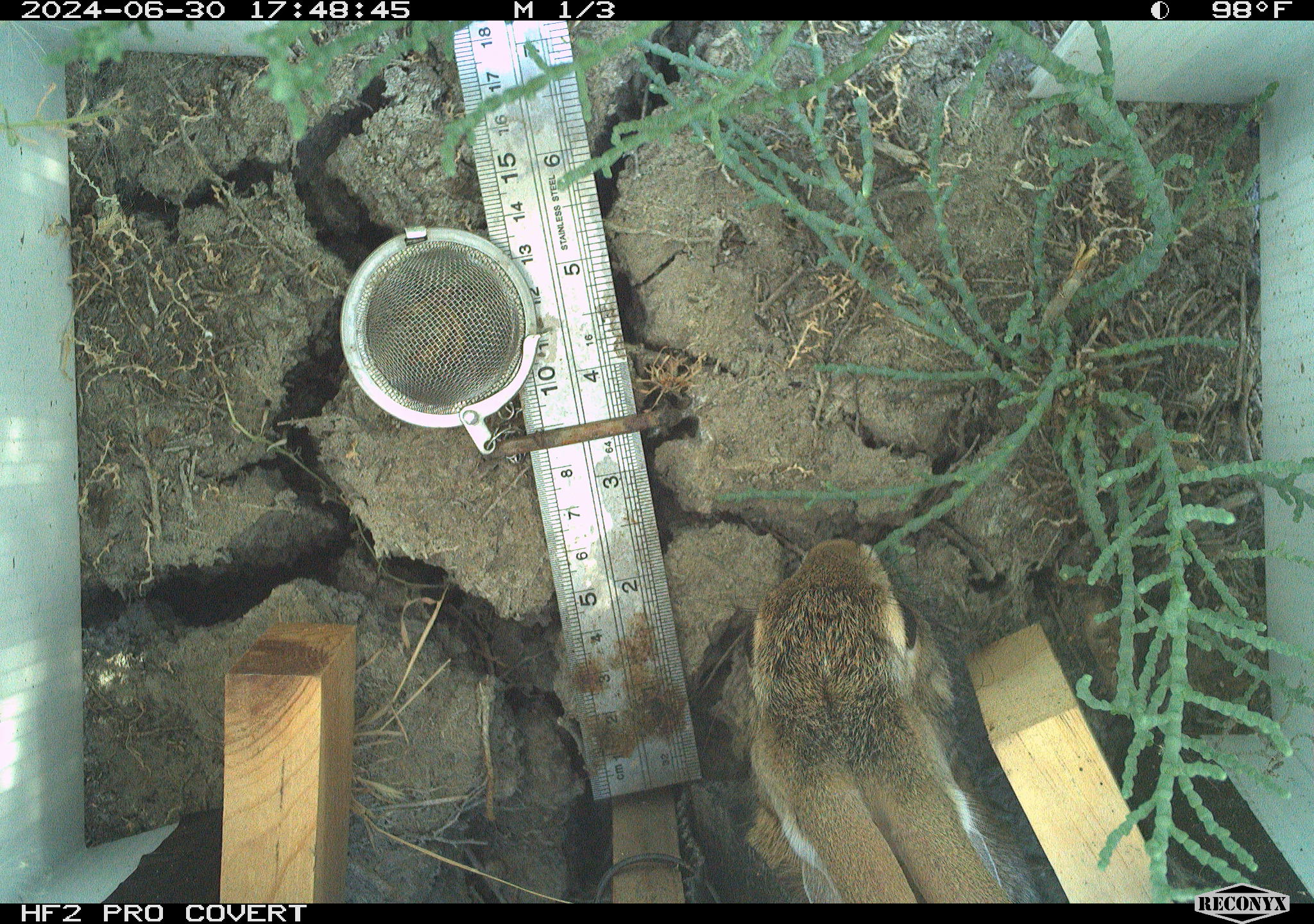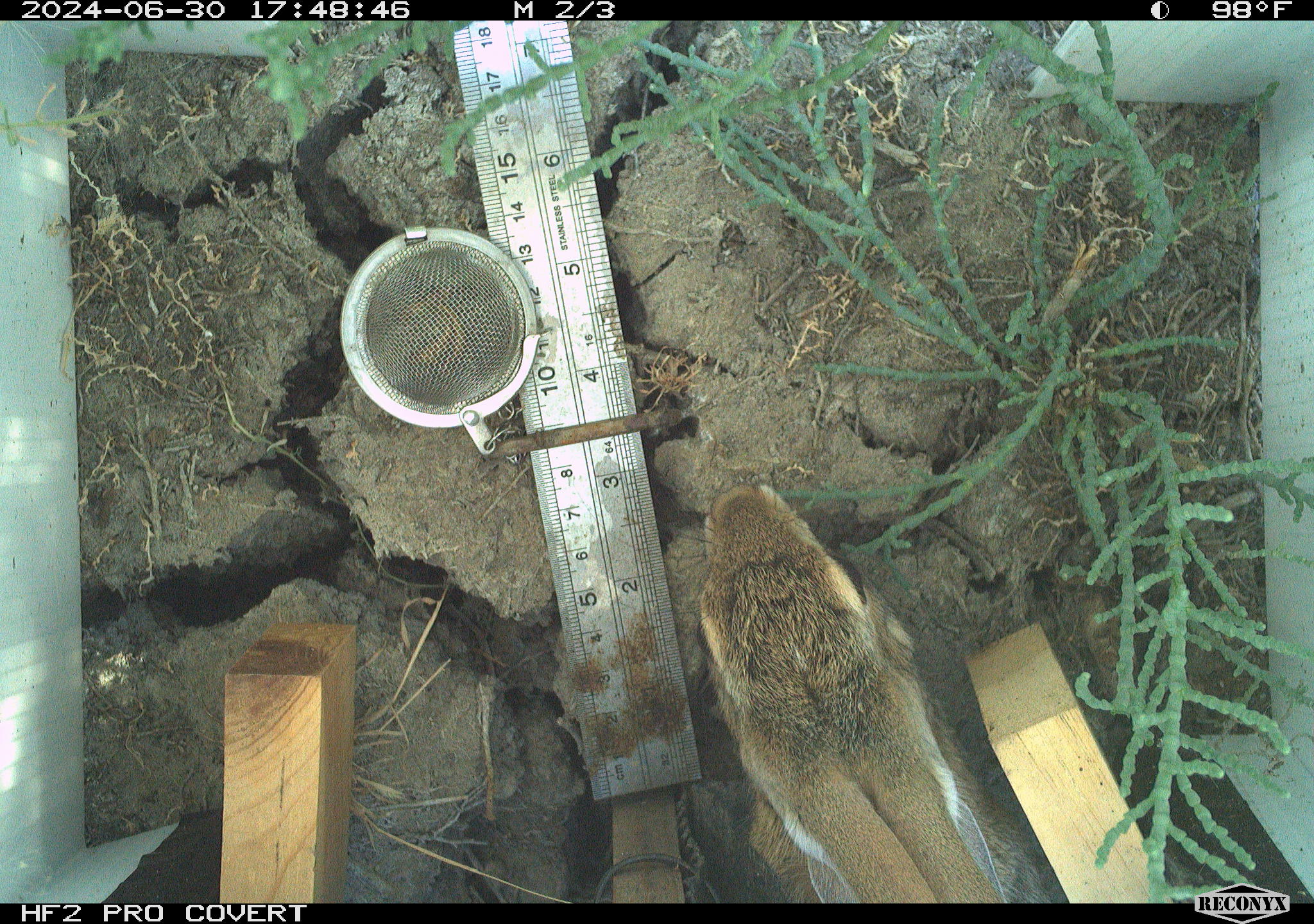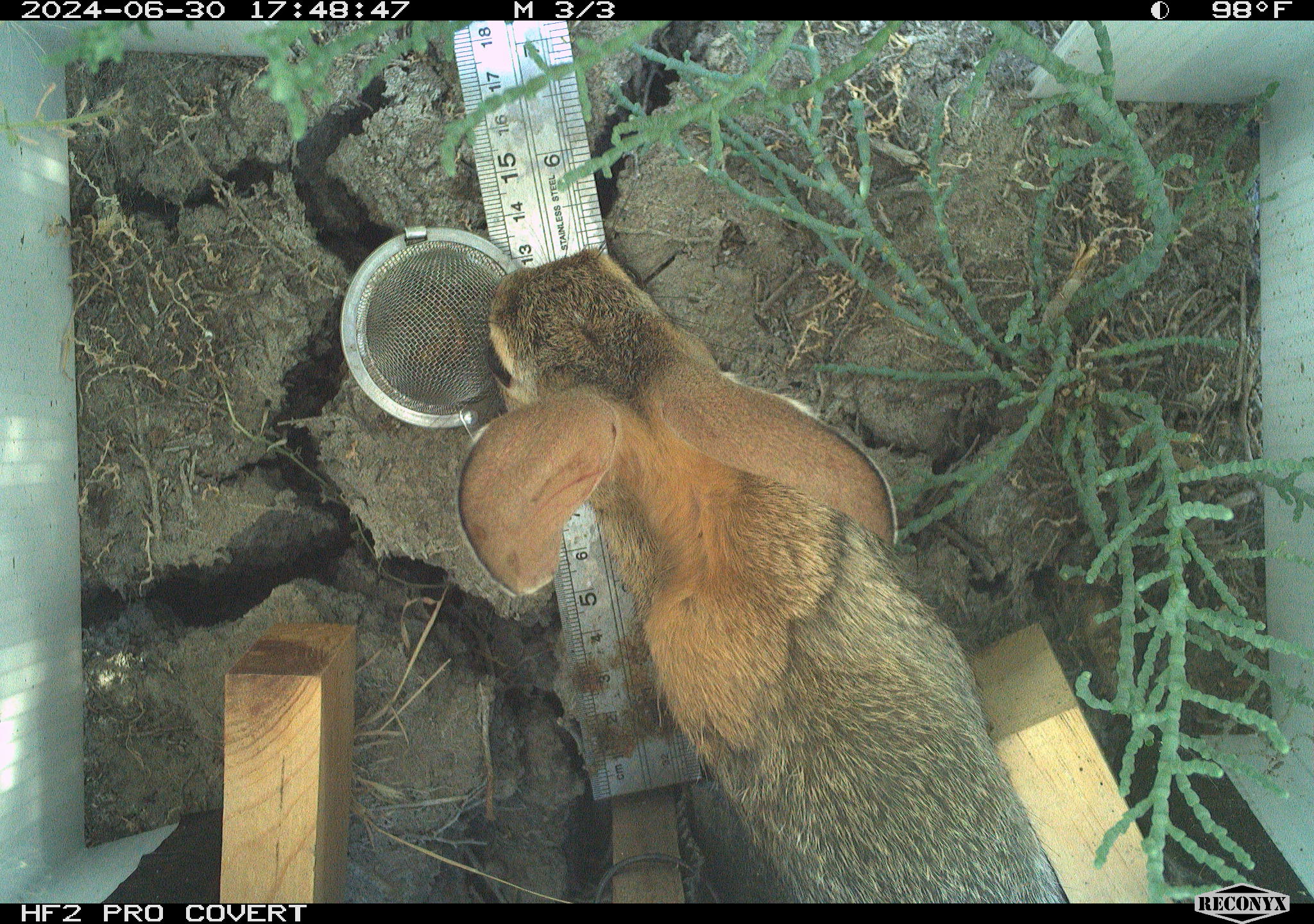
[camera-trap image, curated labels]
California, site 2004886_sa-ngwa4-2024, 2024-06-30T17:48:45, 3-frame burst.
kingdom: Animalia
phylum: Chordata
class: Mammalia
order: Lagomorpha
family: Leporidae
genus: Sylvilagus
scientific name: Sylvilagus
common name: cottontail rabbits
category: sylvilagus species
Sylvilagus species (cottontail rabbits) (Sylvilagus).